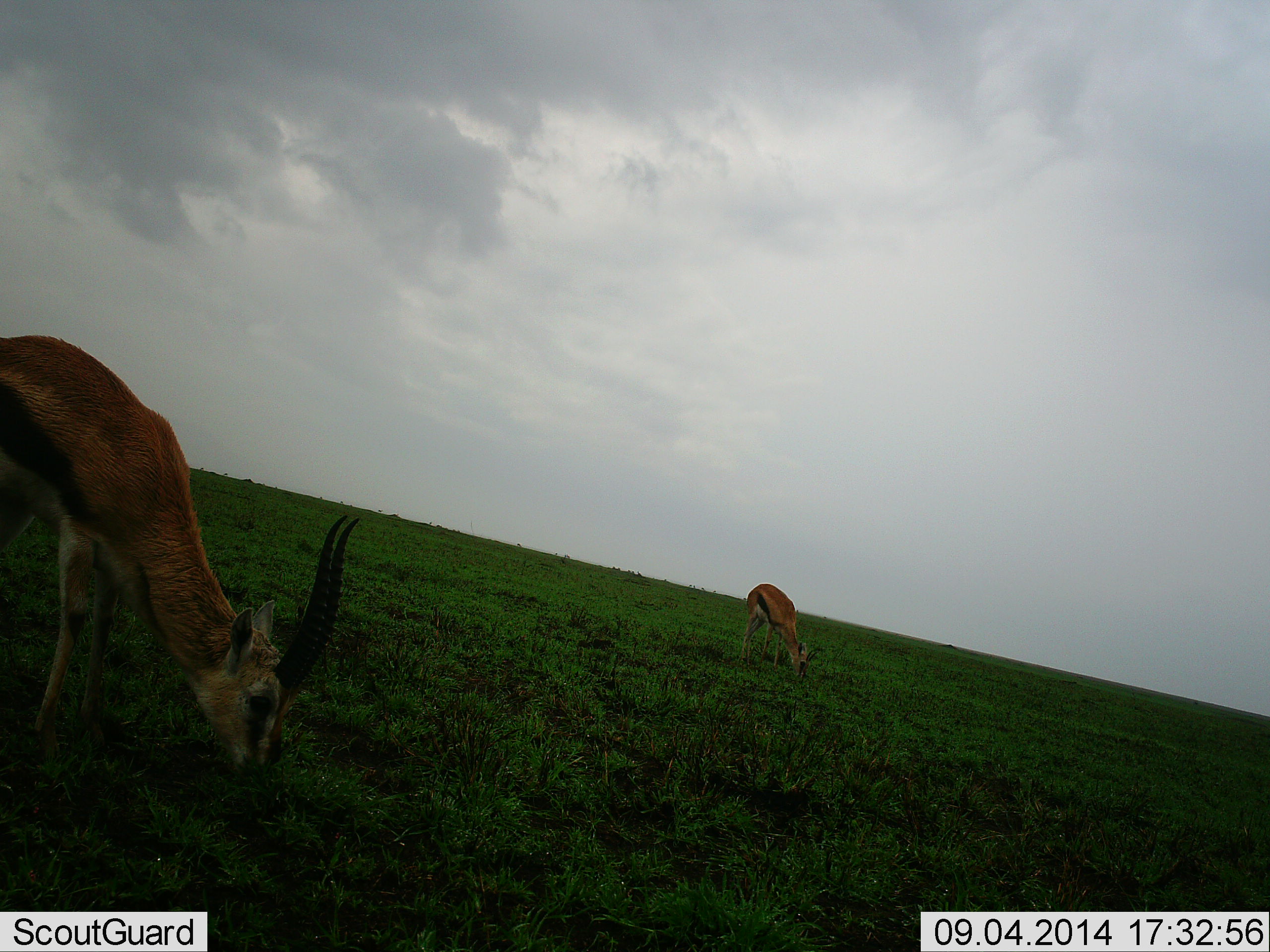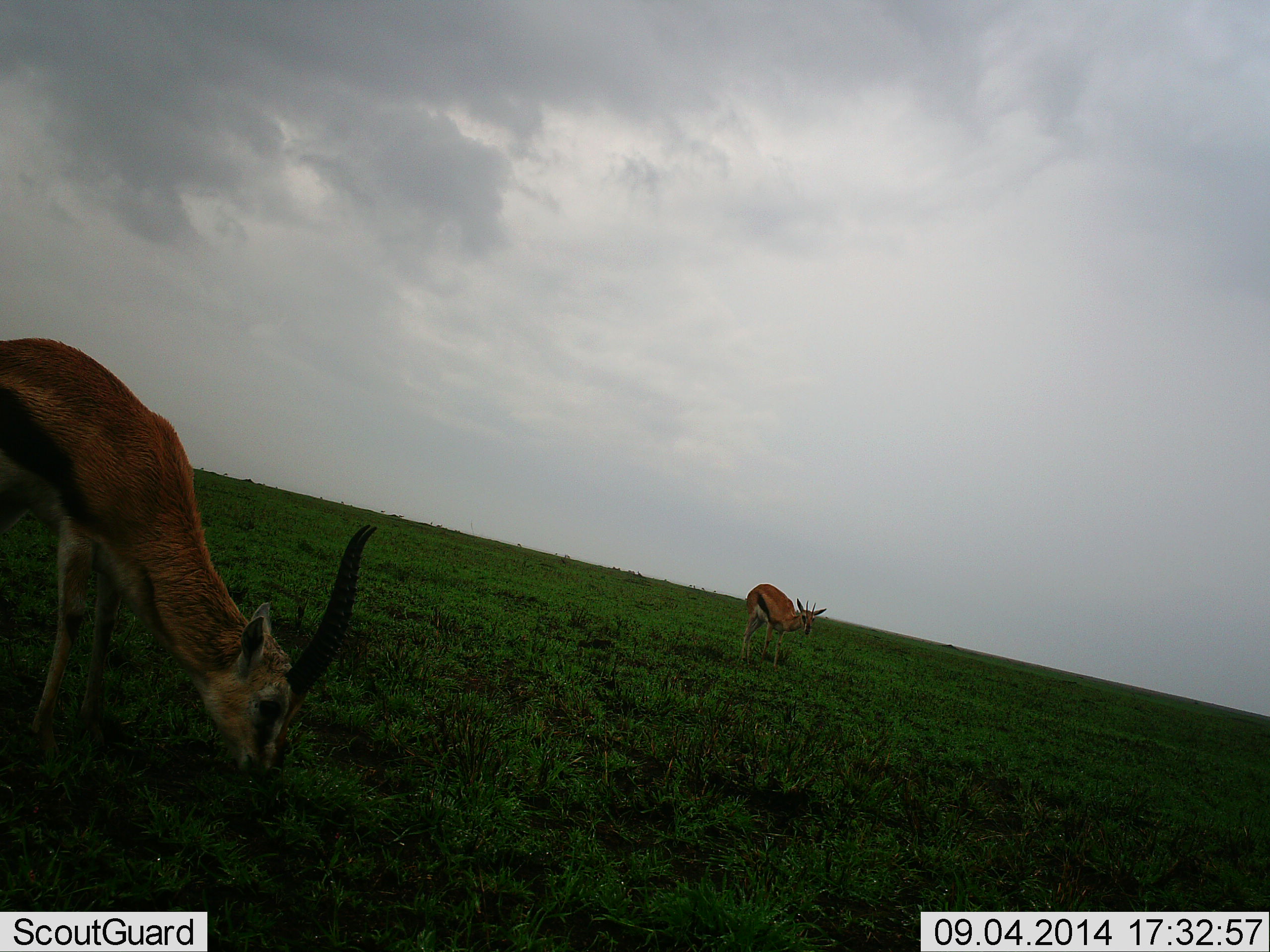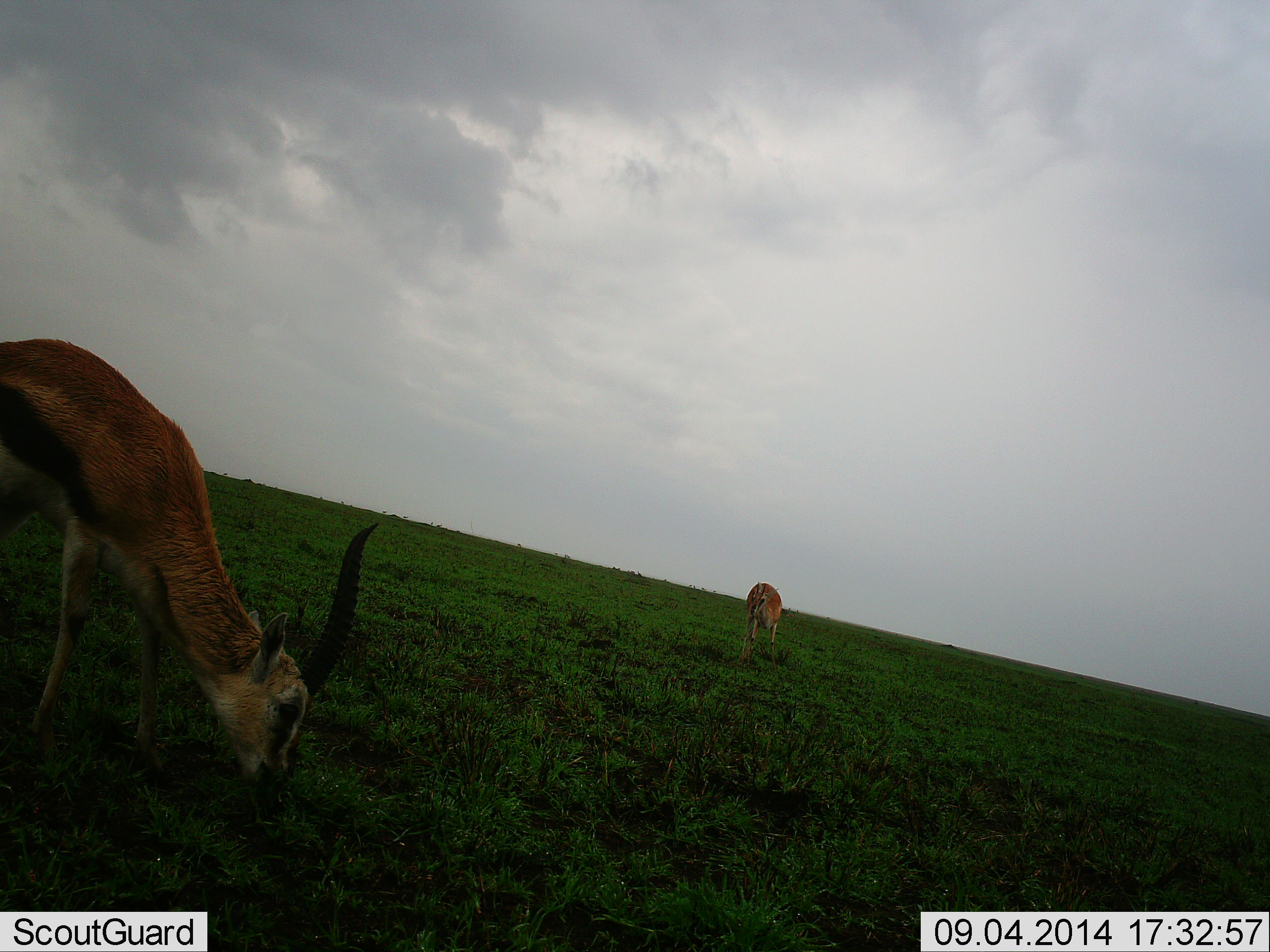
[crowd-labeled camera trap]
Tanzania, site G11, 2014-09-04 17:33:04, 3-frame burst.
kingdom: Animalia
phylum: Chordata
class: Mammalia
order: Artiodactyla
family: Bovidae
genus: Eudorcas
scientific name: Eudorcas thomsonii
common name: thomson's gazelle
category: gazellethomsons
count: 2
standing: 20%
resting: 0%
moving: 0%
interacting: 0%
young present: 0%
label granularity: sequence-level